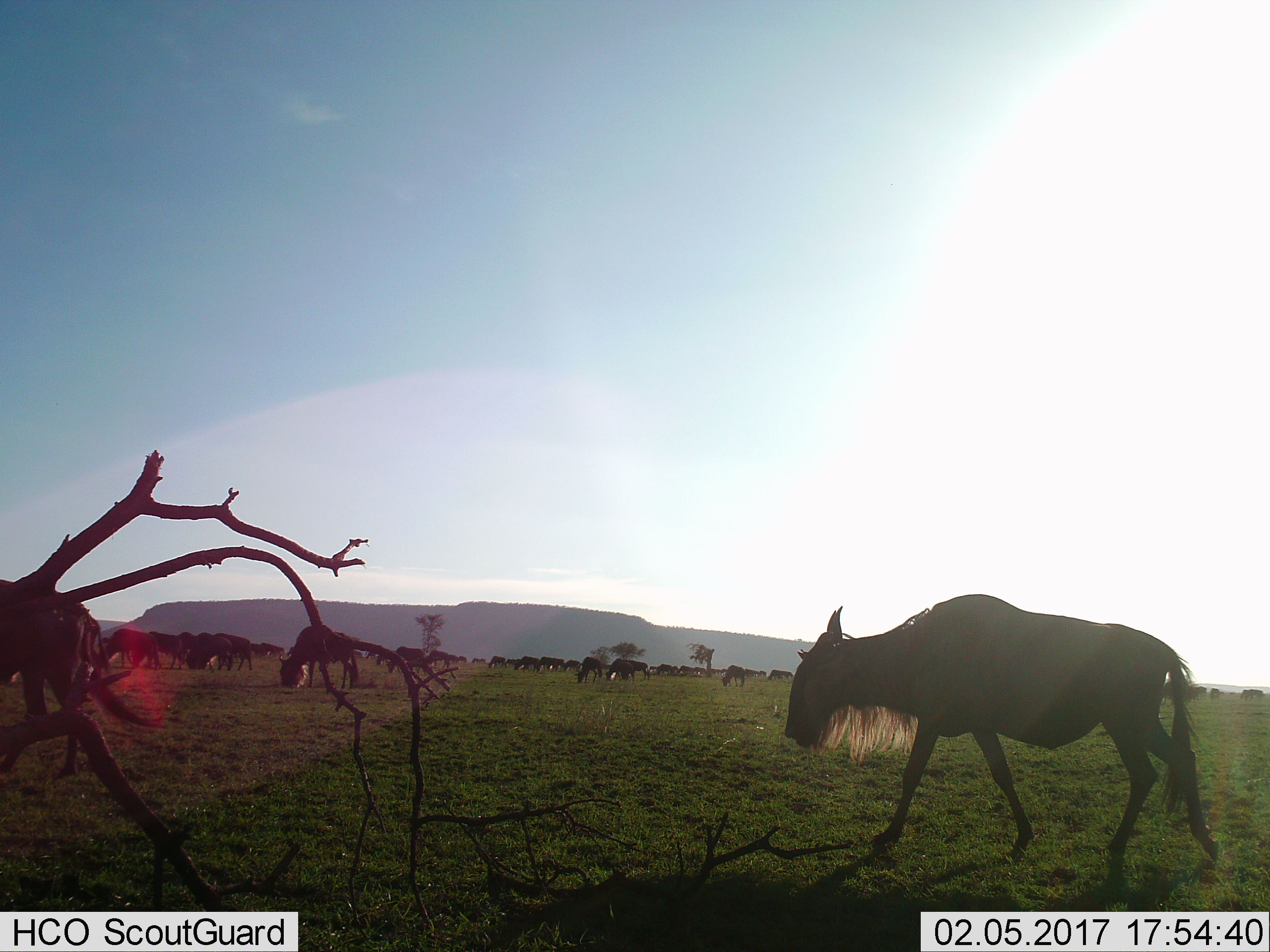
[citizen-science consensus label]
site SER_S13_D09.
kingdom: Animalia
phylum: Chordata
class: Mammalia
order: Artiodactyla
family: Bovidae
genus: Connochaetes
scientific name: Connochaetes taurinus taurinus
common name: blue wildebeest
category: wildebeestblue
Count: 11-50.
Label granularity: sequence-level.